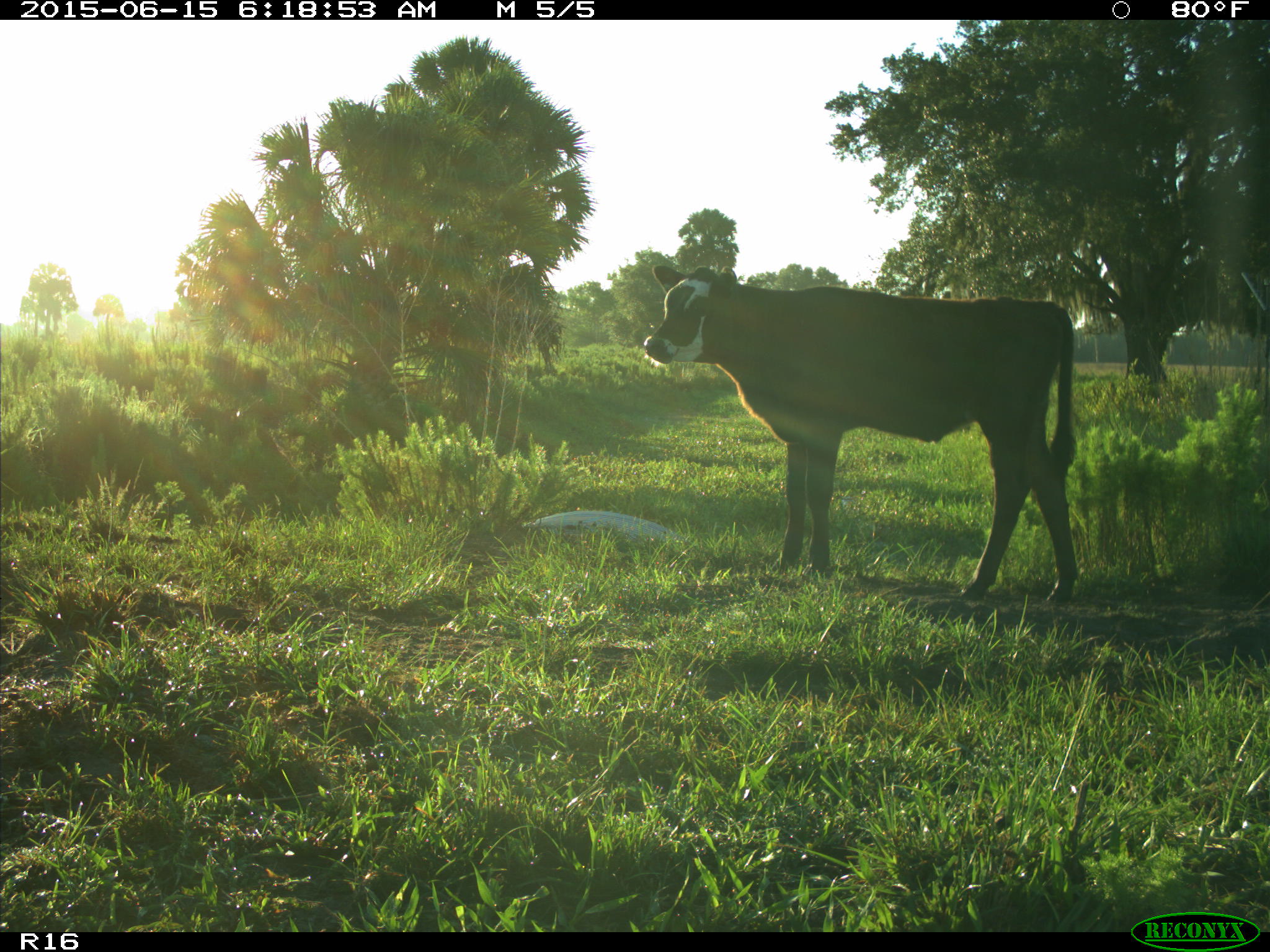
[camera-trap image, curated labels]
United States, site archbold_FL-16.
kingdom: Animalia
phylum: Chordata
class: Mammalia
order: Artiodactyla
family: Bovidae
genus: Bos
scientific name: Bos taurus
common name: domestic cow